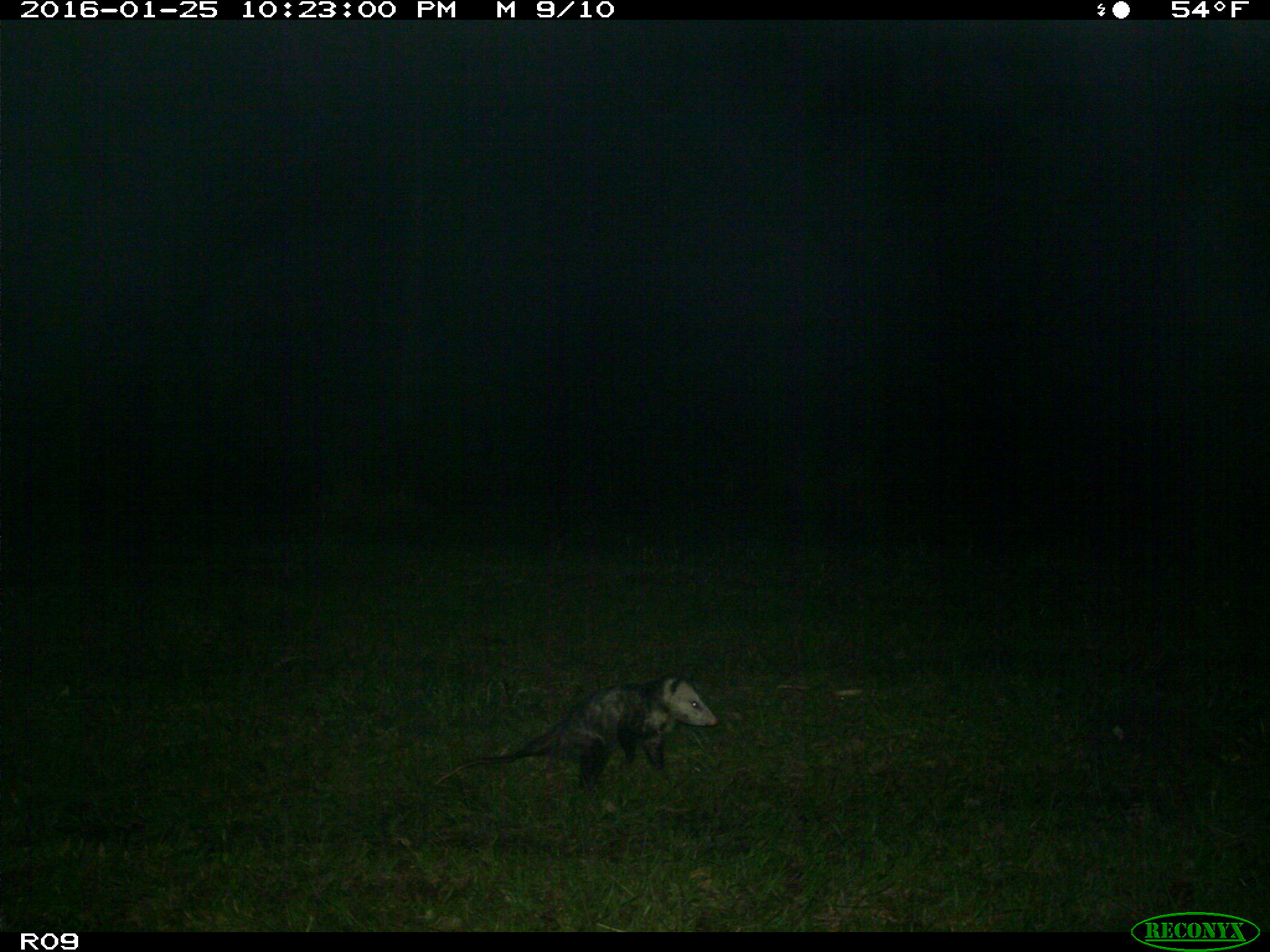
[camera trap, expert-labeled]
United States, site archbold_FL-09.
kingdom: Animalia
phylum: Chordata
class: Mammalia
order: Didelphimorphia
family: Didelphidae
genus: Didelphis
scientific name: Didelphis virginiana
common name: virginia opossum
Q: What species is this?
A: Didelphis virginiana (virginia opossum).